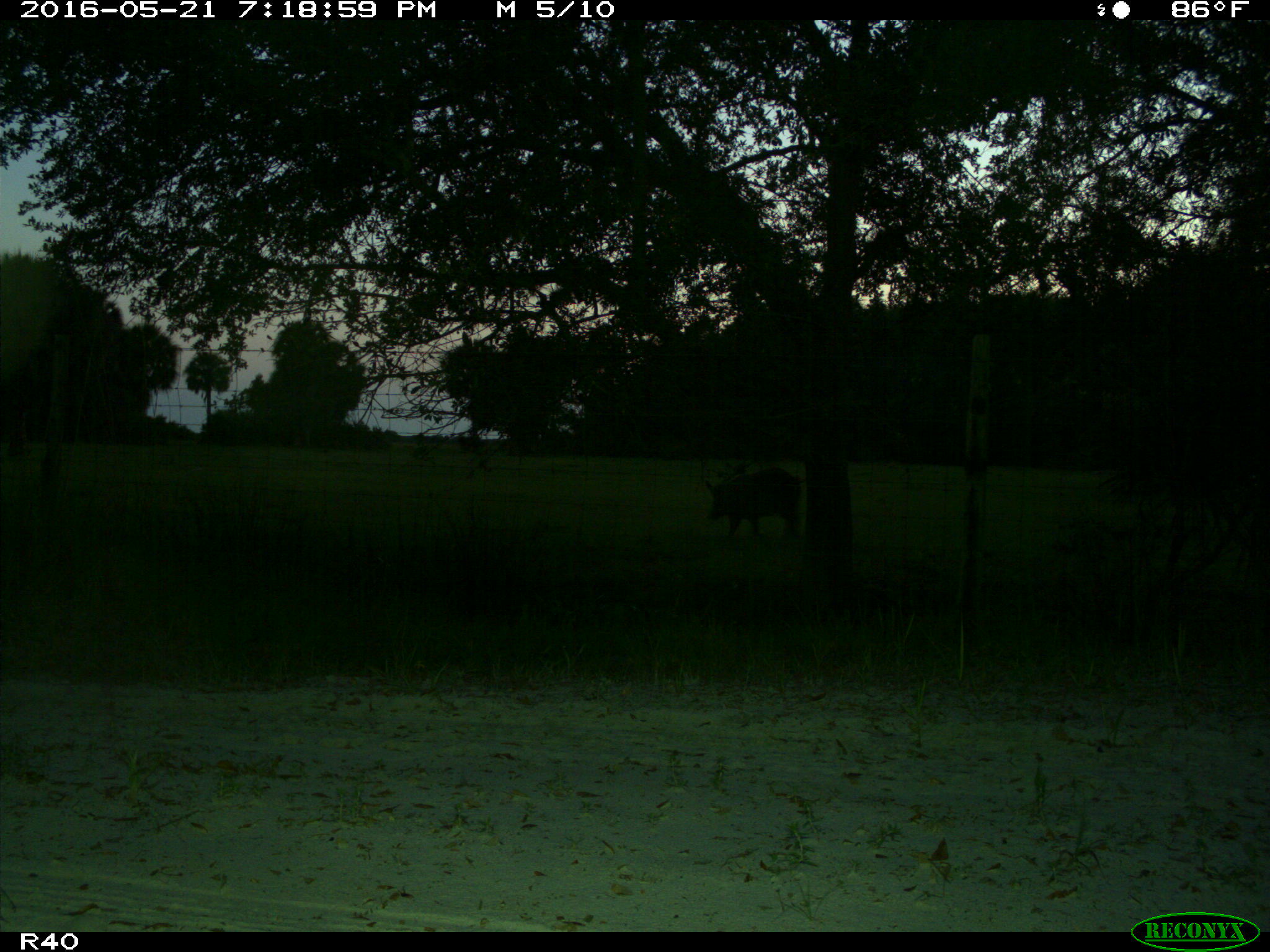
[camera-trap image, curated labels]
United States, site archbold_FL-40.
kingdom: Animalia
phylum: Chordata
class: Mammalia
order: Artiodactyla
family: Suidae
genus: Sus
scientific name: Sus scrofa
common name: wild boar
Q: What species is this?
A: Sus scrofa (wild boar).